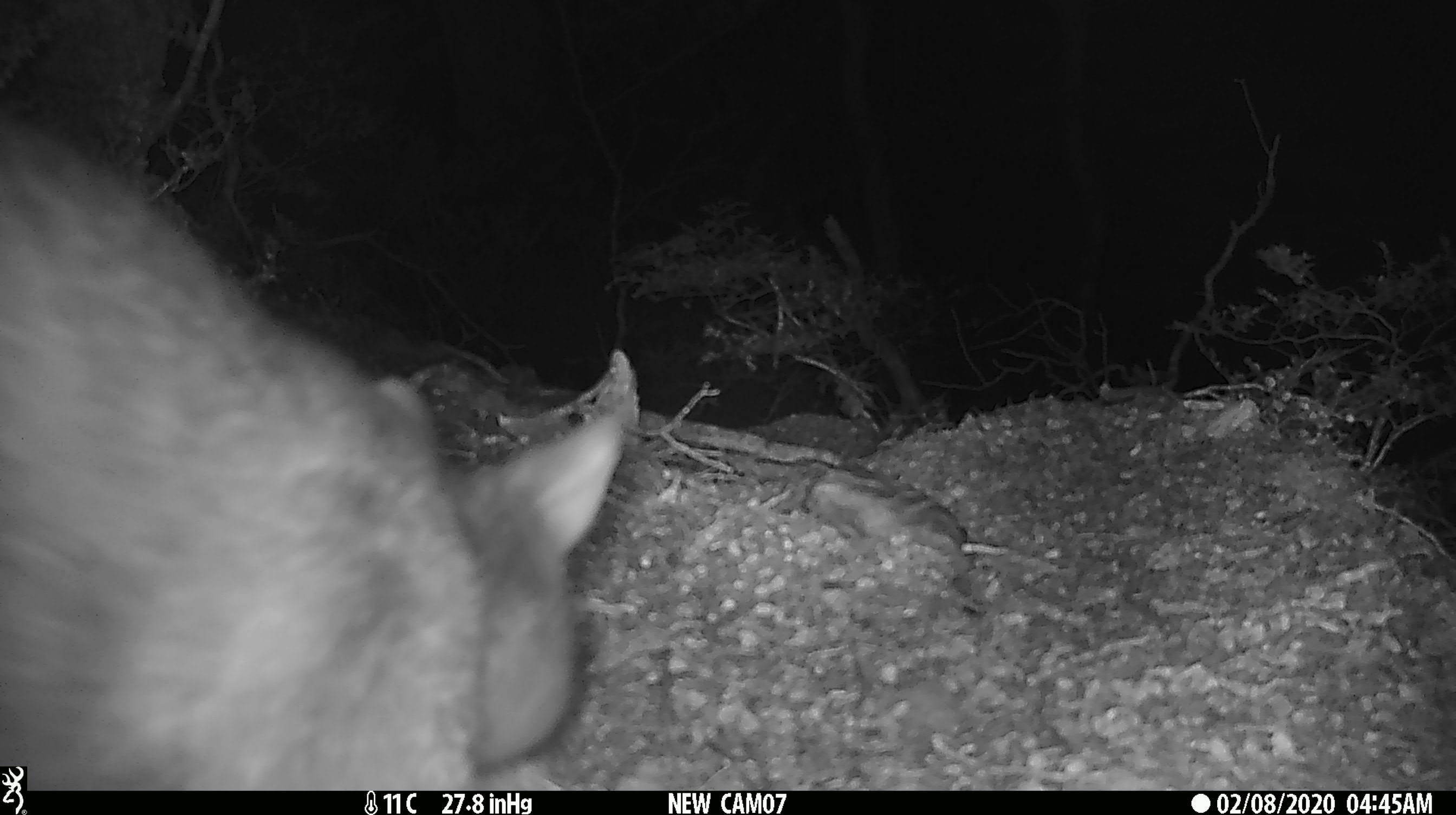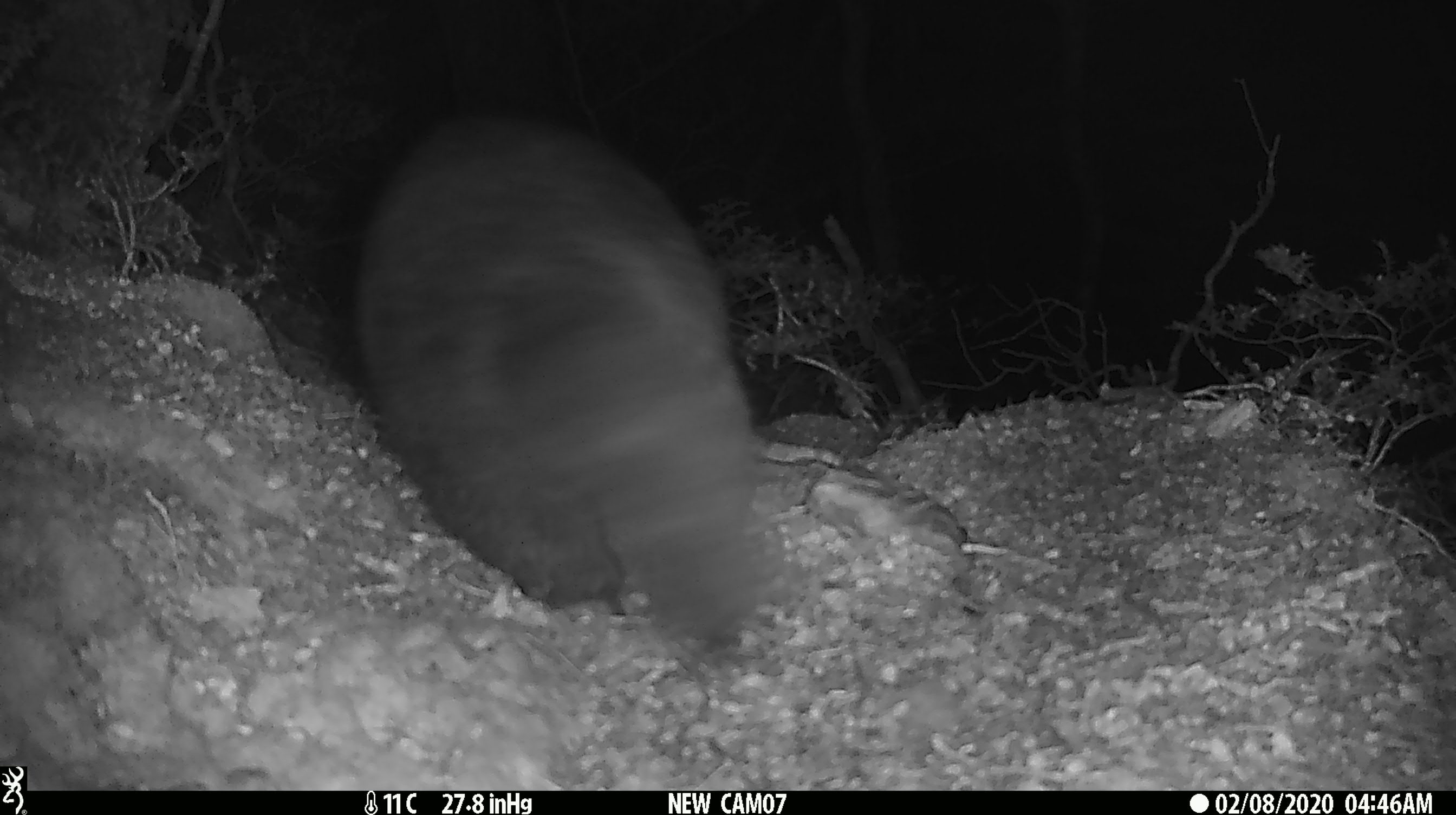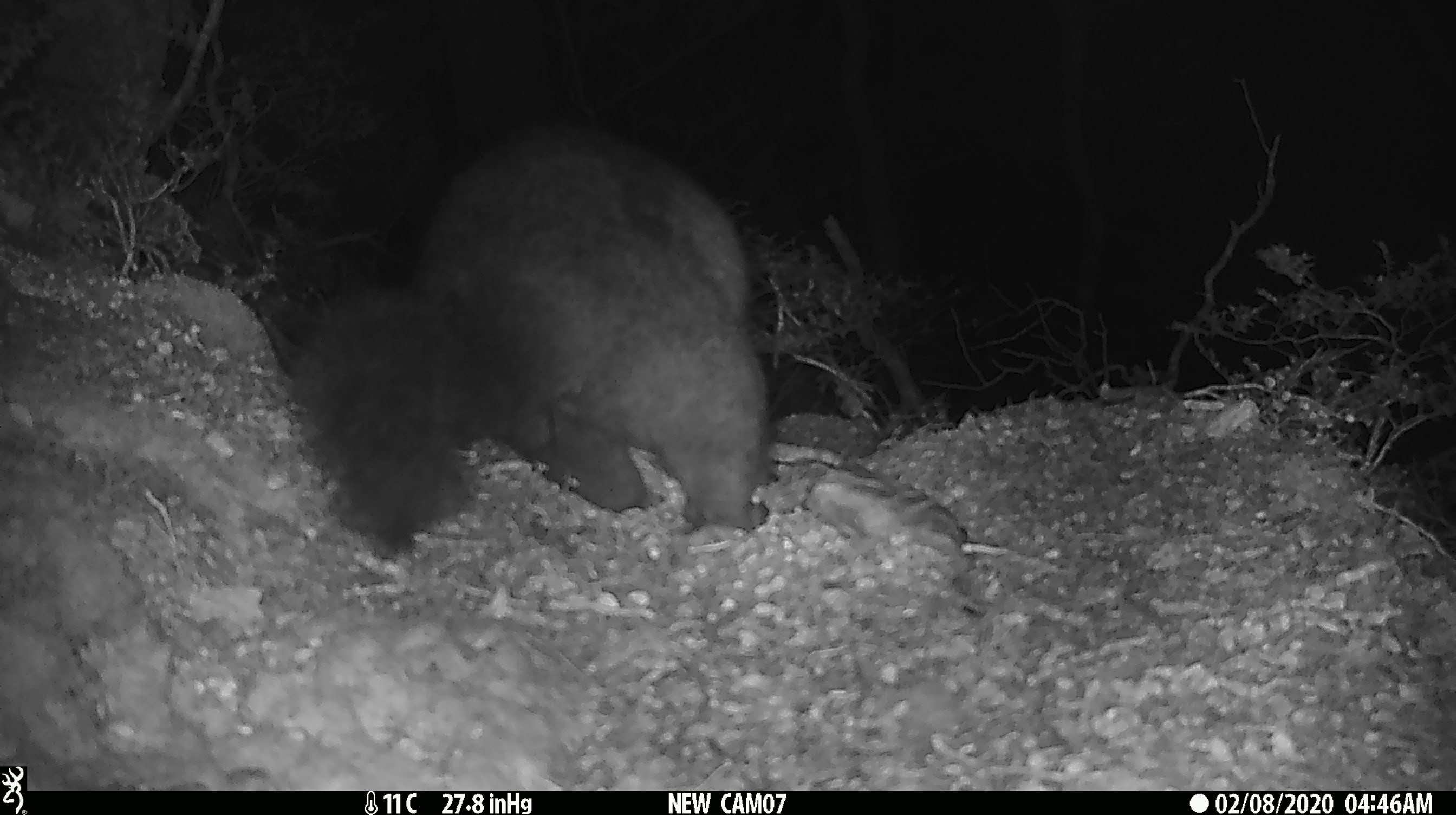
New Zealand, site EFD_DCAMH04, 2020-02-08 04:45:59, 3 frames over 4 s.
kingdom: Animalia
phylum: Chordata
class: Mammalia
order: Diprotodontia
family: Phalangeridae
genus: Trichosurus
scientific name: Trichosurus vulpecula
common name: common brushtail possum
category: possum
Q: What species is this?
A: Possum (common brushtail possum) (Trichosurus vulpecula).